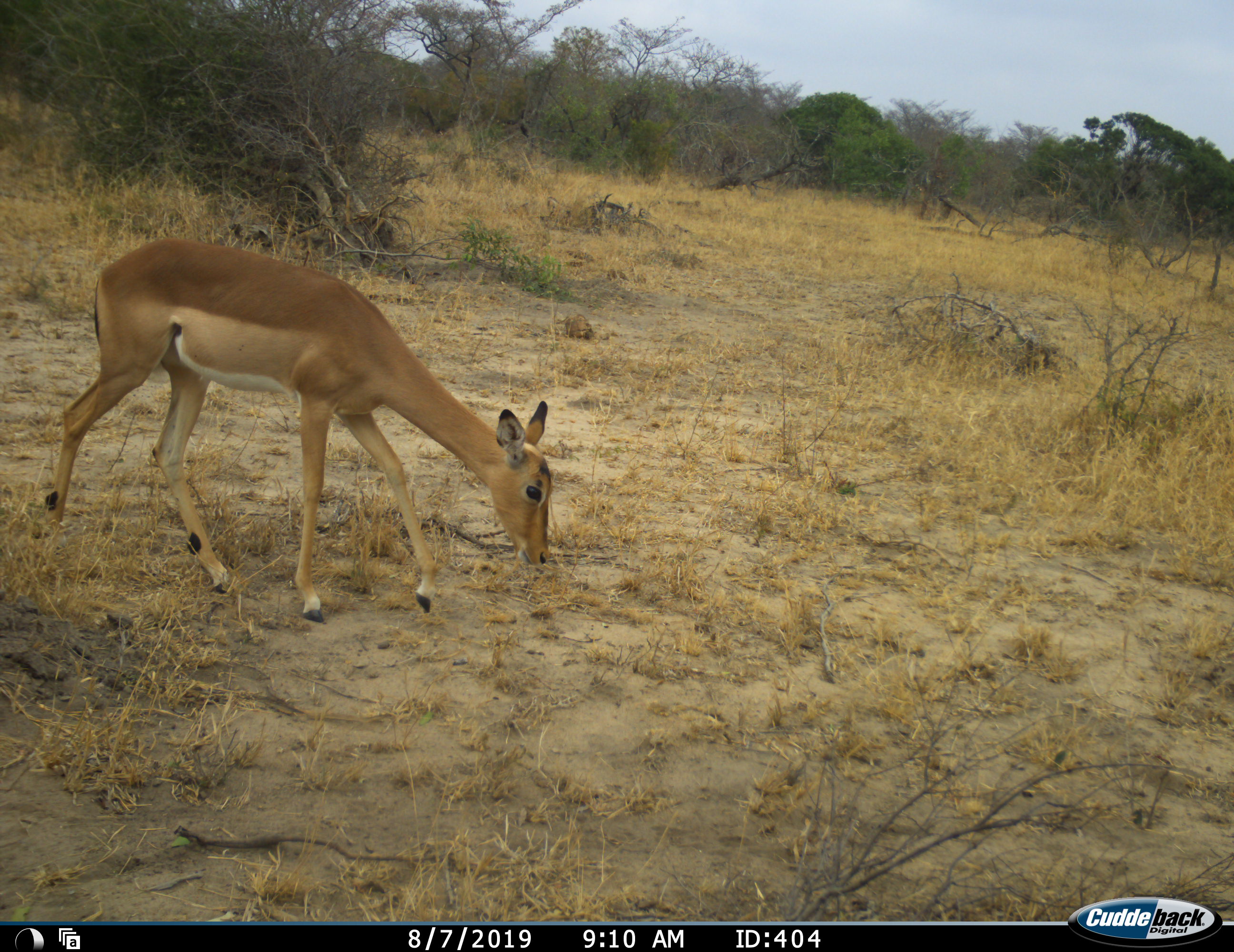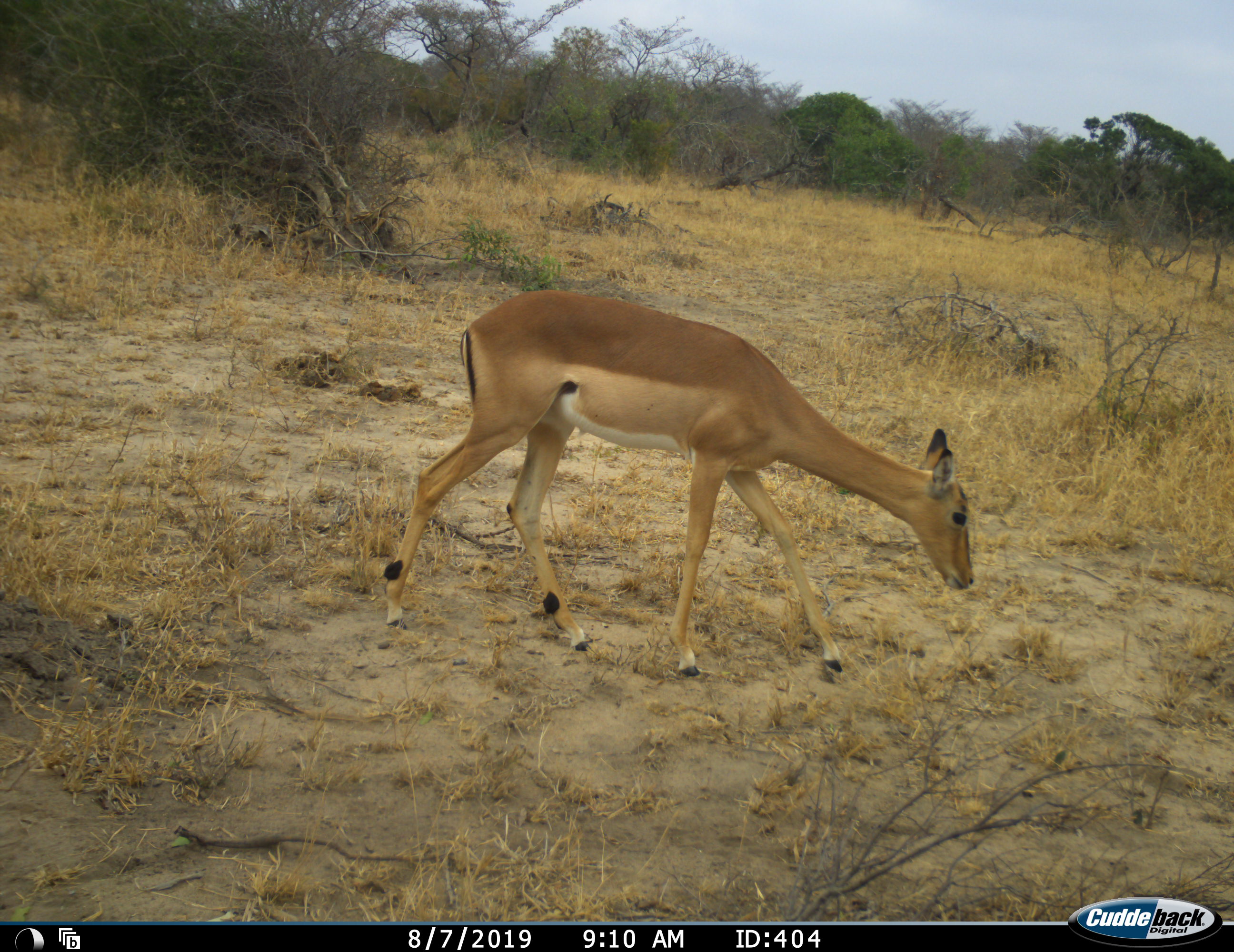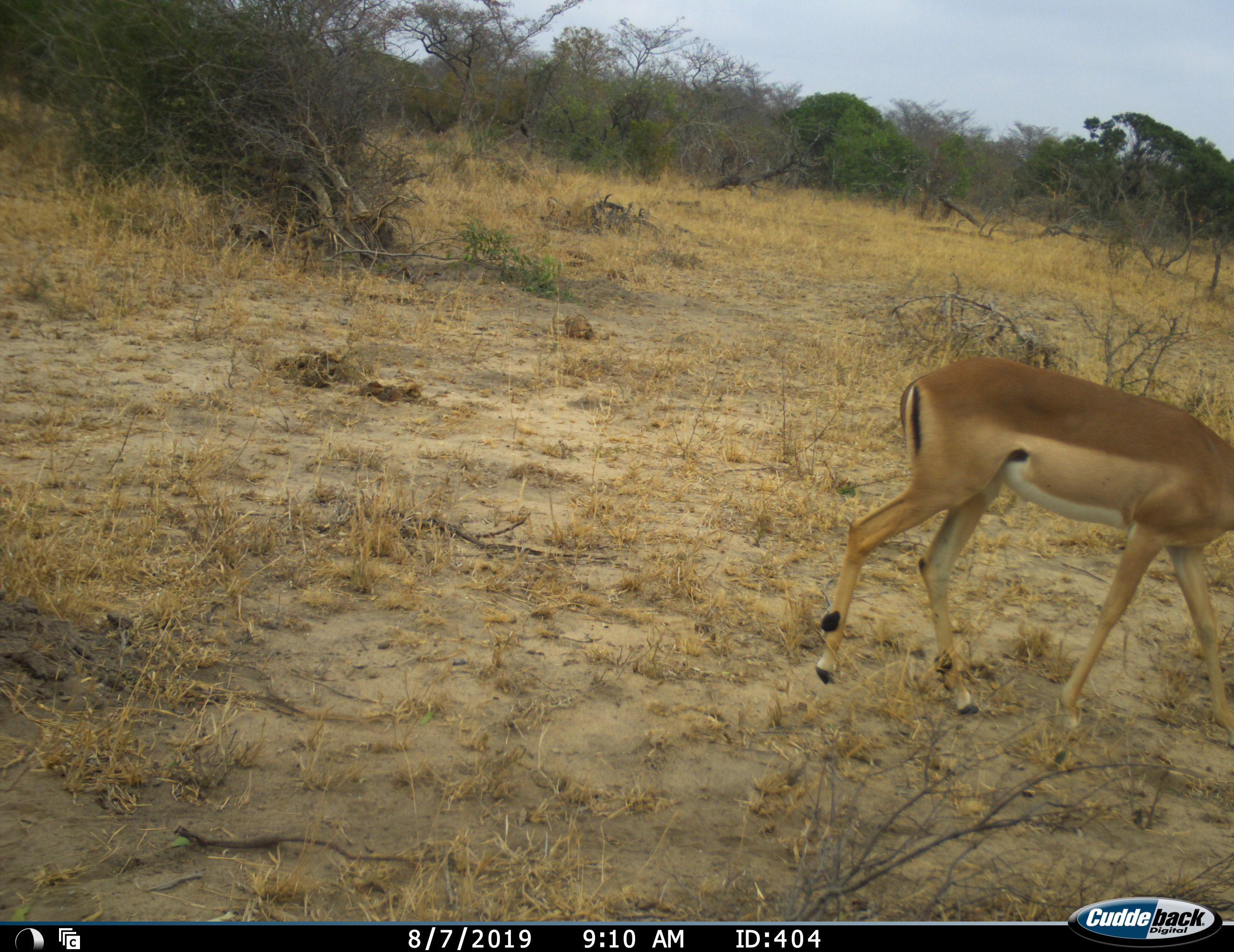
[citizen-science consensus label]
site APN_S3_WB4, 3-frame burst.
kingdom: Animalia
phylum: Chordata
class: Mammalia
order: Artiodactyla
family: Bovidae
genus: Aepyceros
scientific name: Aepyceros melampus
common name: impala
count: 1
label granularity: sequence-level